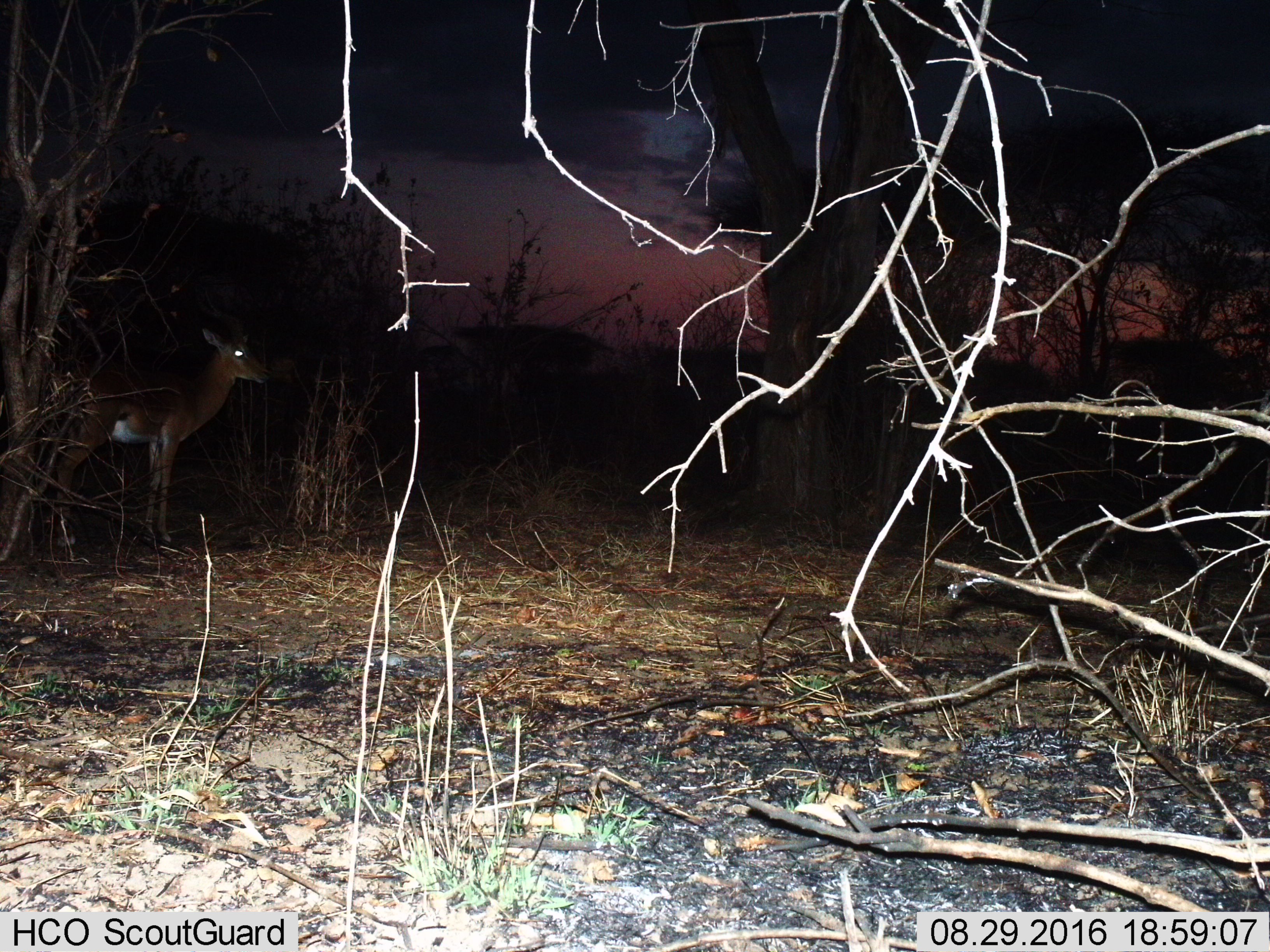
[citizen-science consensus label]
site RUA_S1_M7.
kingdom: Animalia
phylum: Chordata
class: Mammalia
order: Artiodactyla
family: Bovidae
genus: Aepyceros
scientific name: Aepyceros melampus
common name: impala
Impala (Aepyceros melampus), count 1. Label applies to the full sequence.